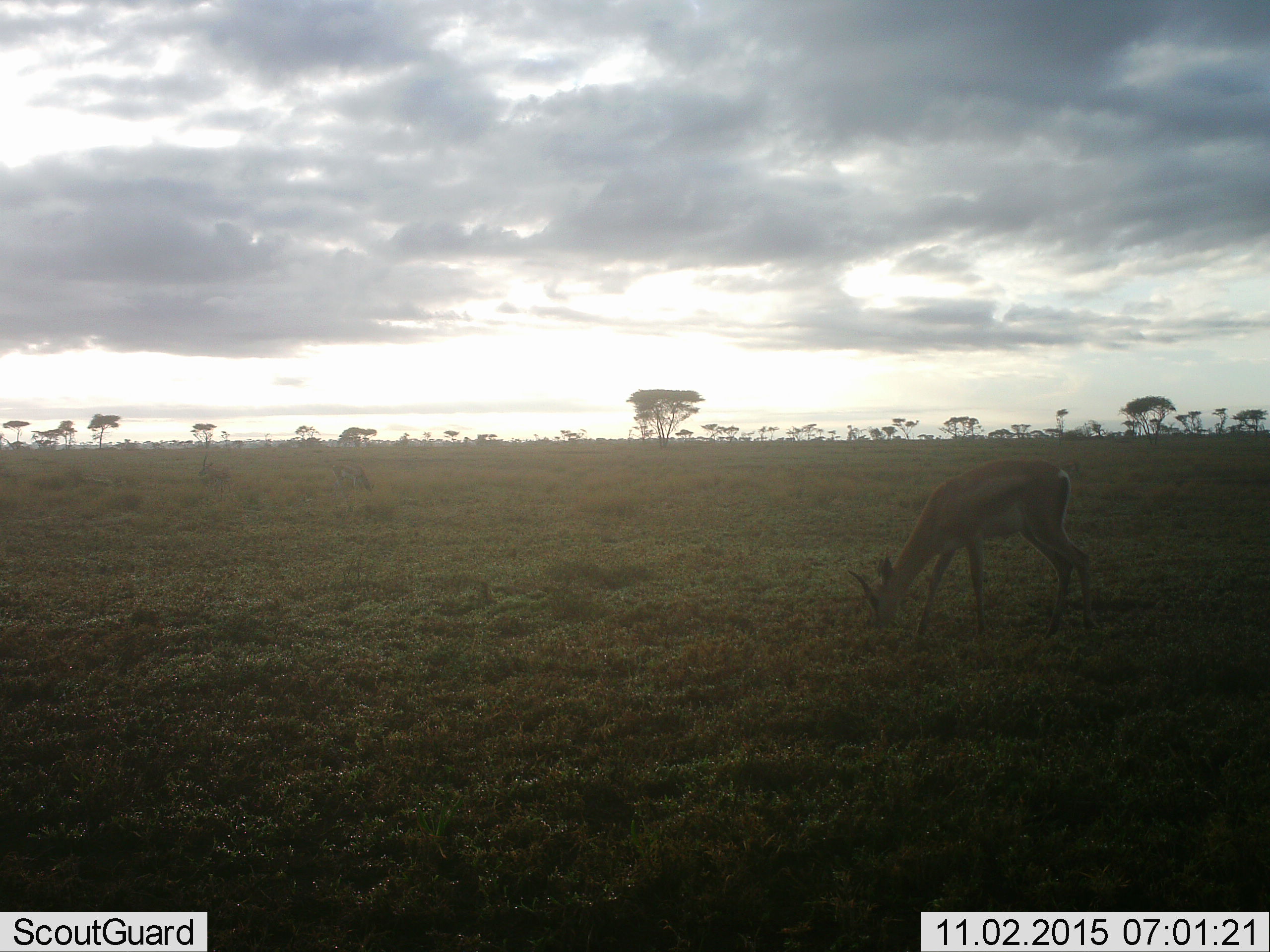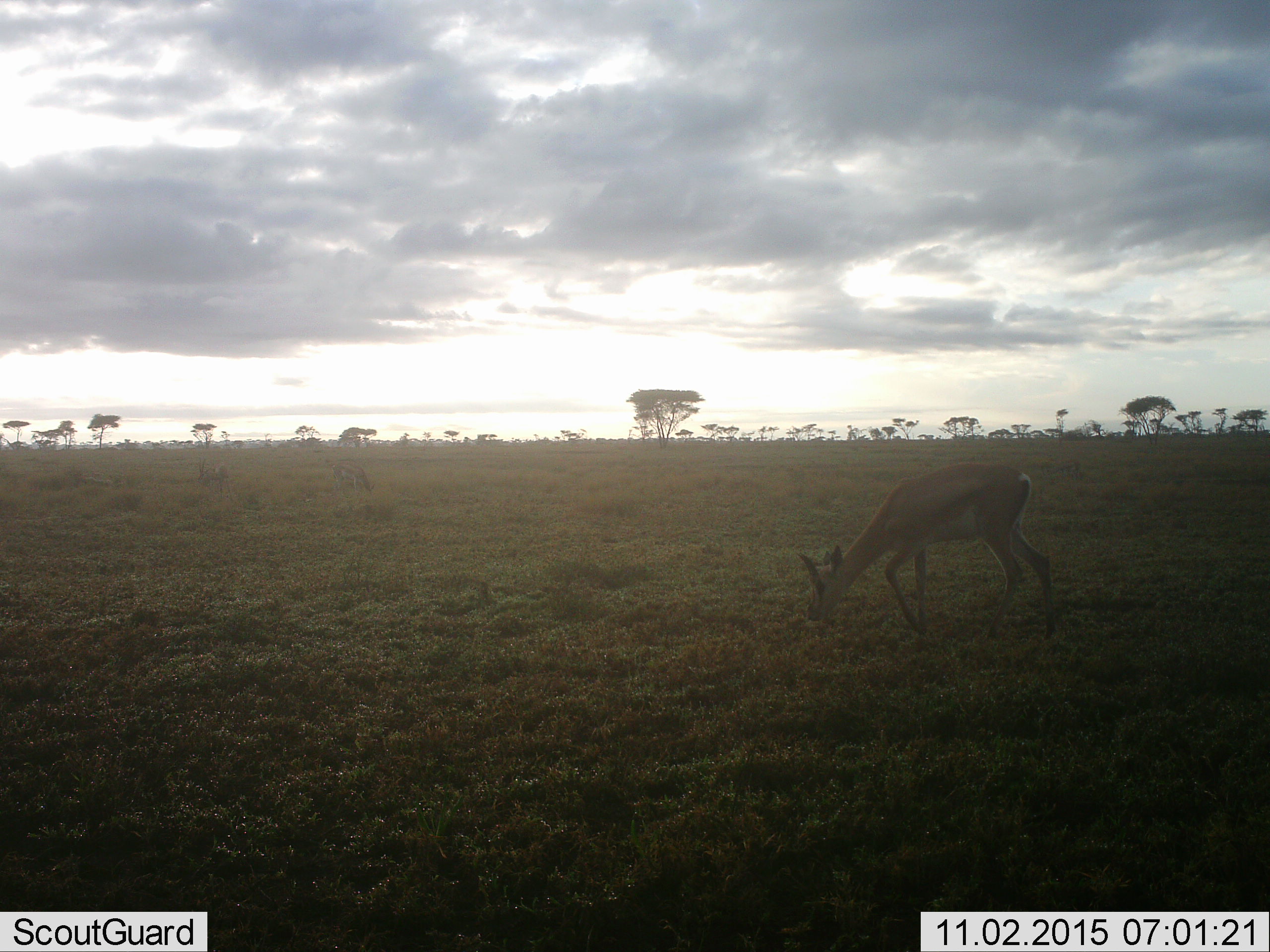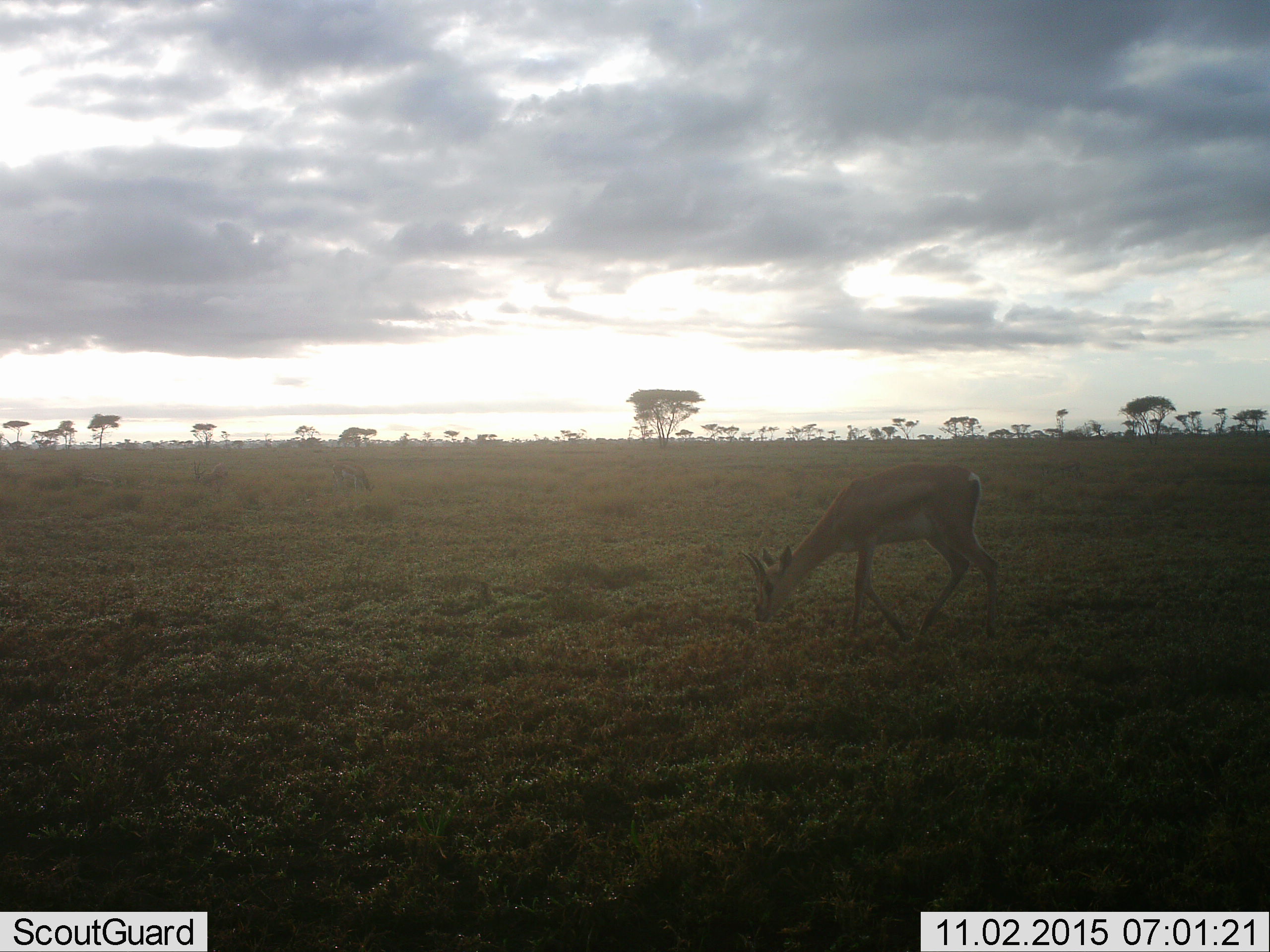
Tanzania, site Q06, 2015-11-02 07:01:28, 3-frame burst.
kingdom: Animalia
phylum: Chordata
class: Mammalia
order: Artiodactyla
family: Bovidae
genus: Eudorcas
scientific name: Eudorcas thomsonii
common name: thomson's gazelle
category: gazellethomsons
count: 1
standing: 0%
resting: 0%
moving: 33%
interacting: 0%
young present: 0%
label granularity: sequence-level